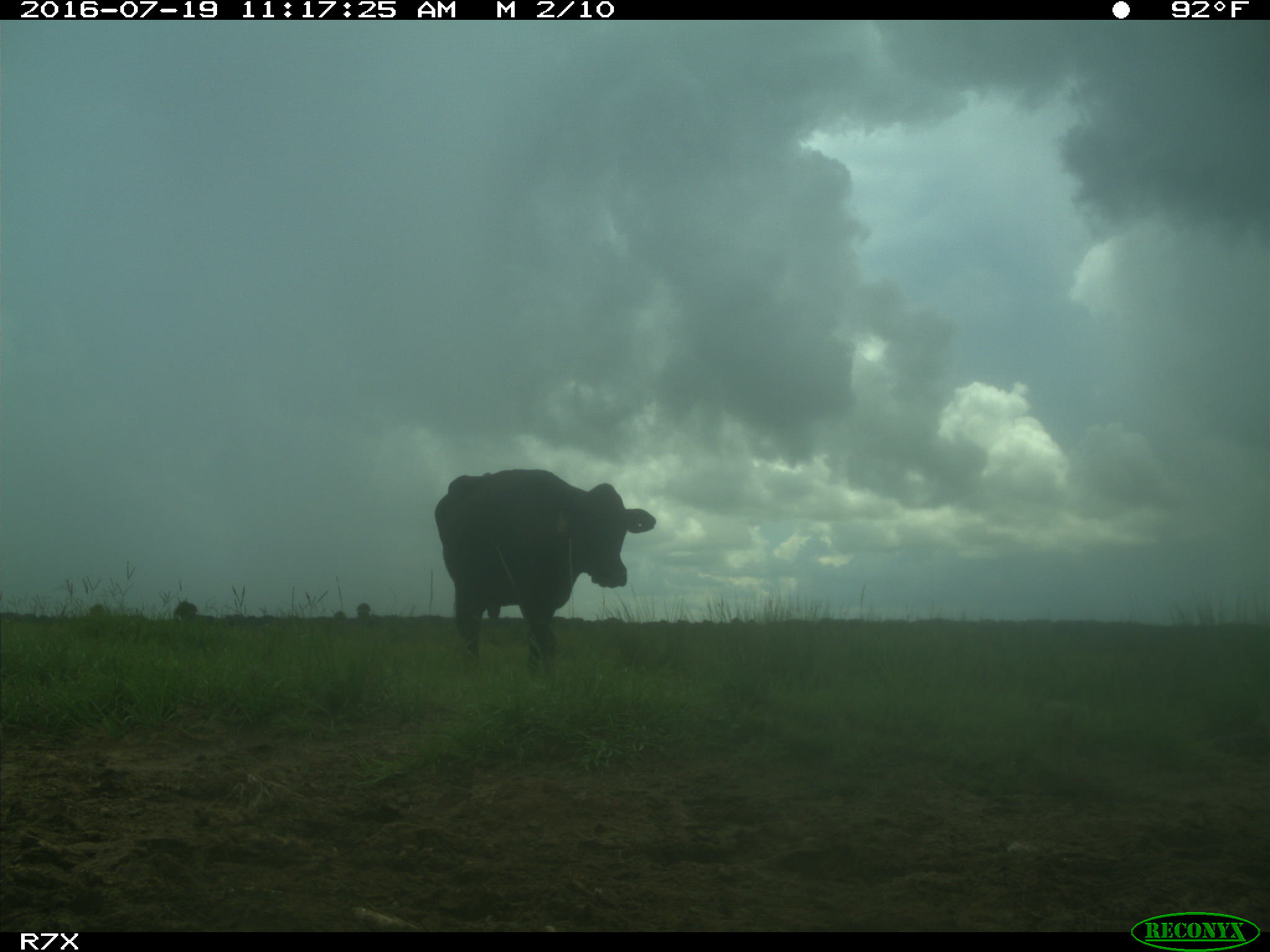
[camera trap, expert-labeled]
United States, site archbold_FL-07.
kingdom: Animalia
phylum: Chordata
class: Mammalia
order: Artiodactyla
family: Bovidae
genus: Bos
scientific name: Bos taurus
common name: domestic cow